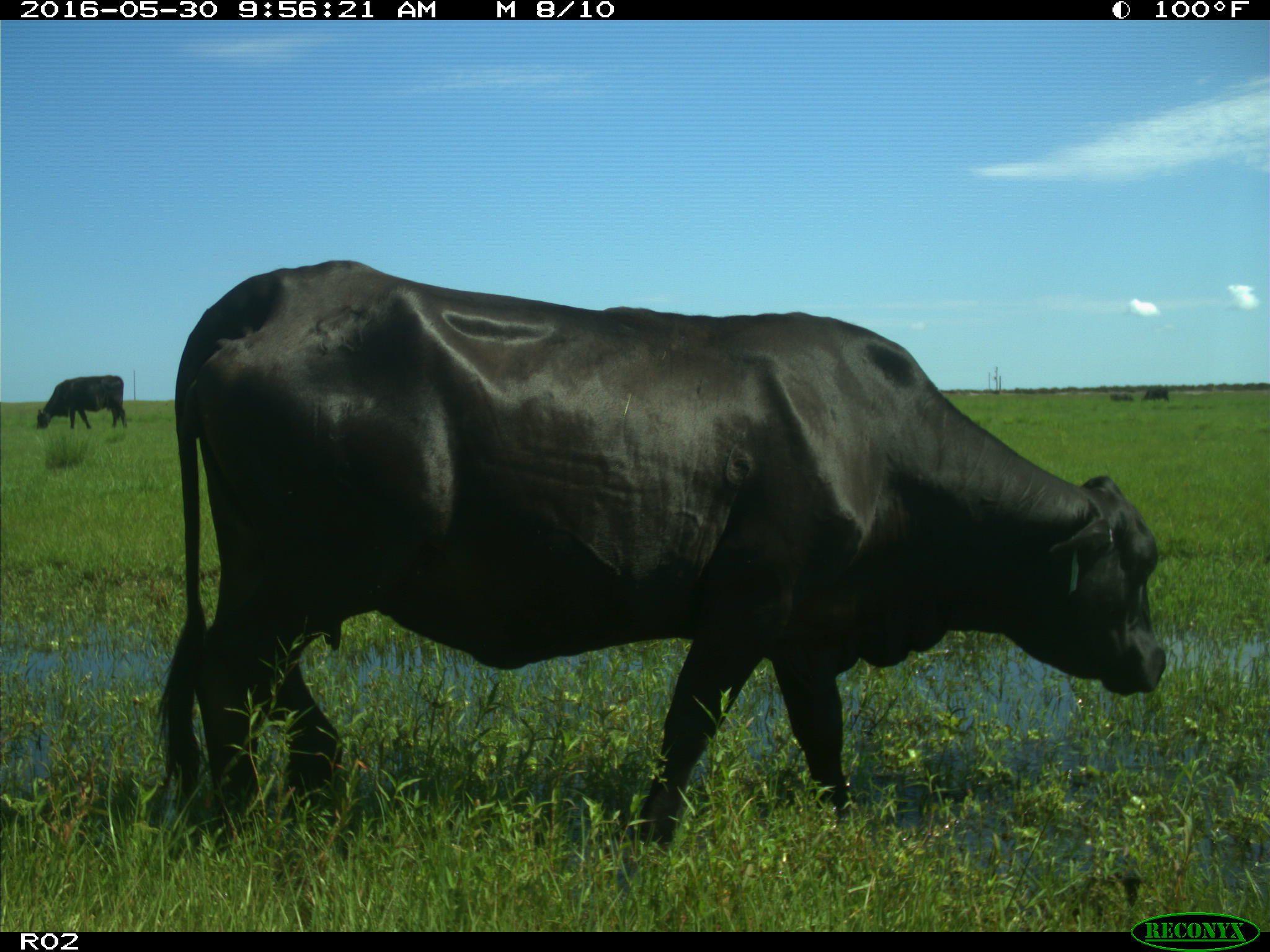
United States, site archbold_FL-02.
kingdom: Animalia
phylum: Chordata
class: Mammalia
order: Artiodactyla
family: Bovidae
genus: Bos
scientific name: Bos taurus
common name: domestic cow